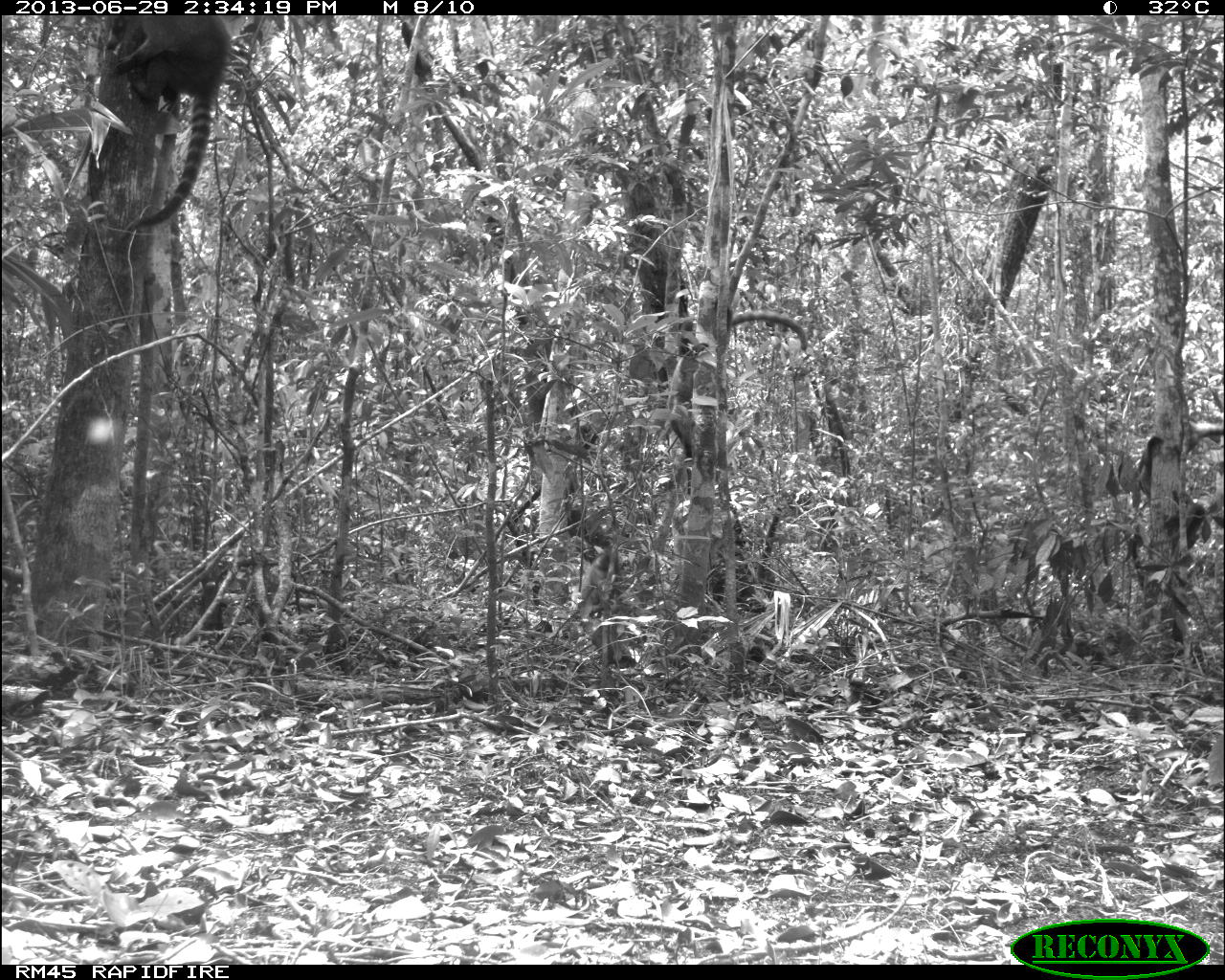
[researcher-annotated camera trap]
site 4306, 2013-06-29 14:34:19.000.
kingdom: Animalia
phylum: Chordata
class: Mammalia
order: Carnivora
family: Procyonidae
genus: Nasua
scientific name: Nasua narica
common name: white-nosed coati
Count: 6.